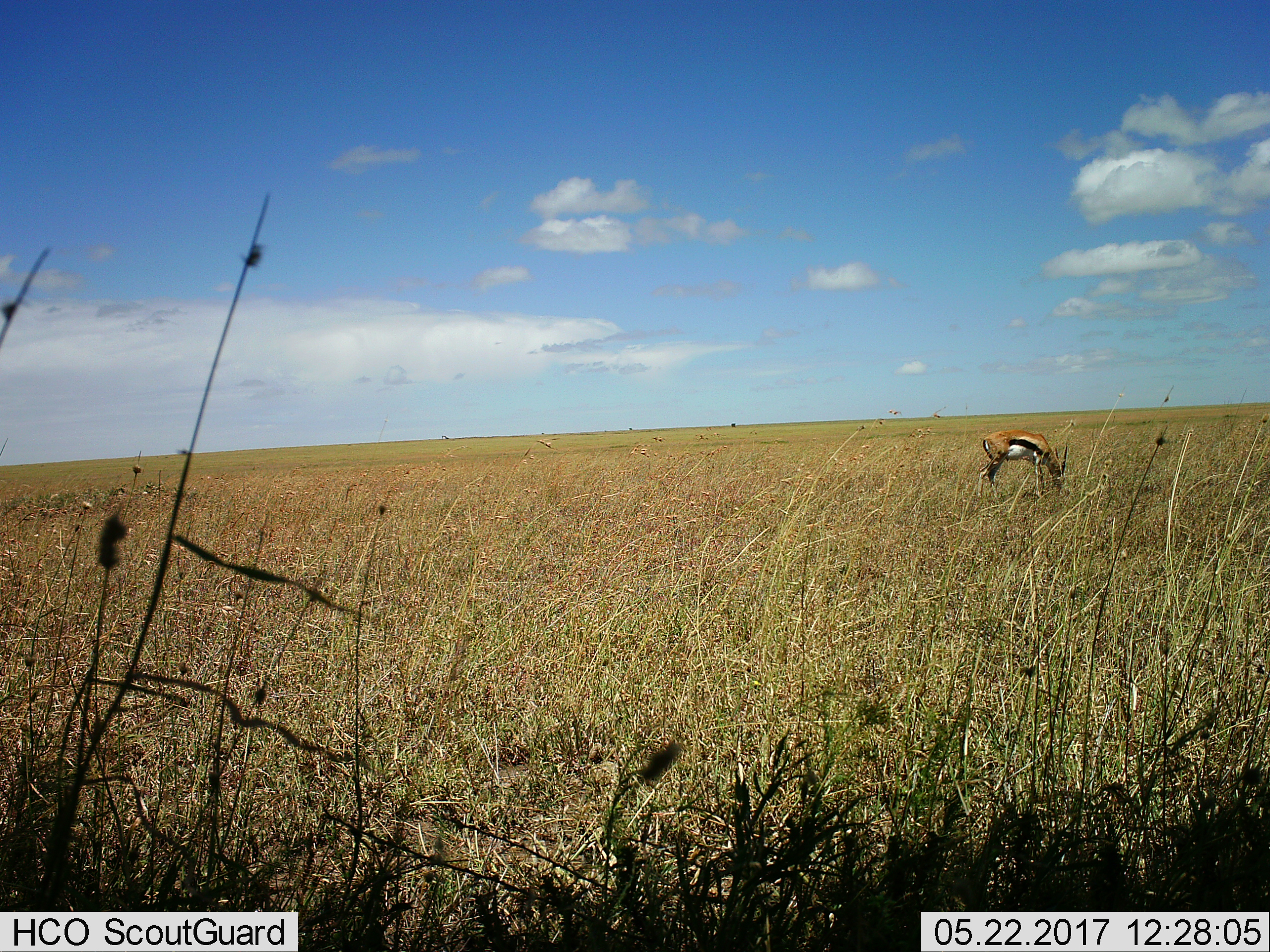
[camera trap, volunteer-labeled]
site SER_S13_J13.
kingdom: Animalia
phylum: Chordata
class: Mammalia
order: Artiodactyla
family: Bovidae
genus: Eudorcas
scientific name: Eudorcas thomsonii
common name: thomson's gazelle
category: gazellethomsons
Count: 1.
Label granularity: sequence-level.